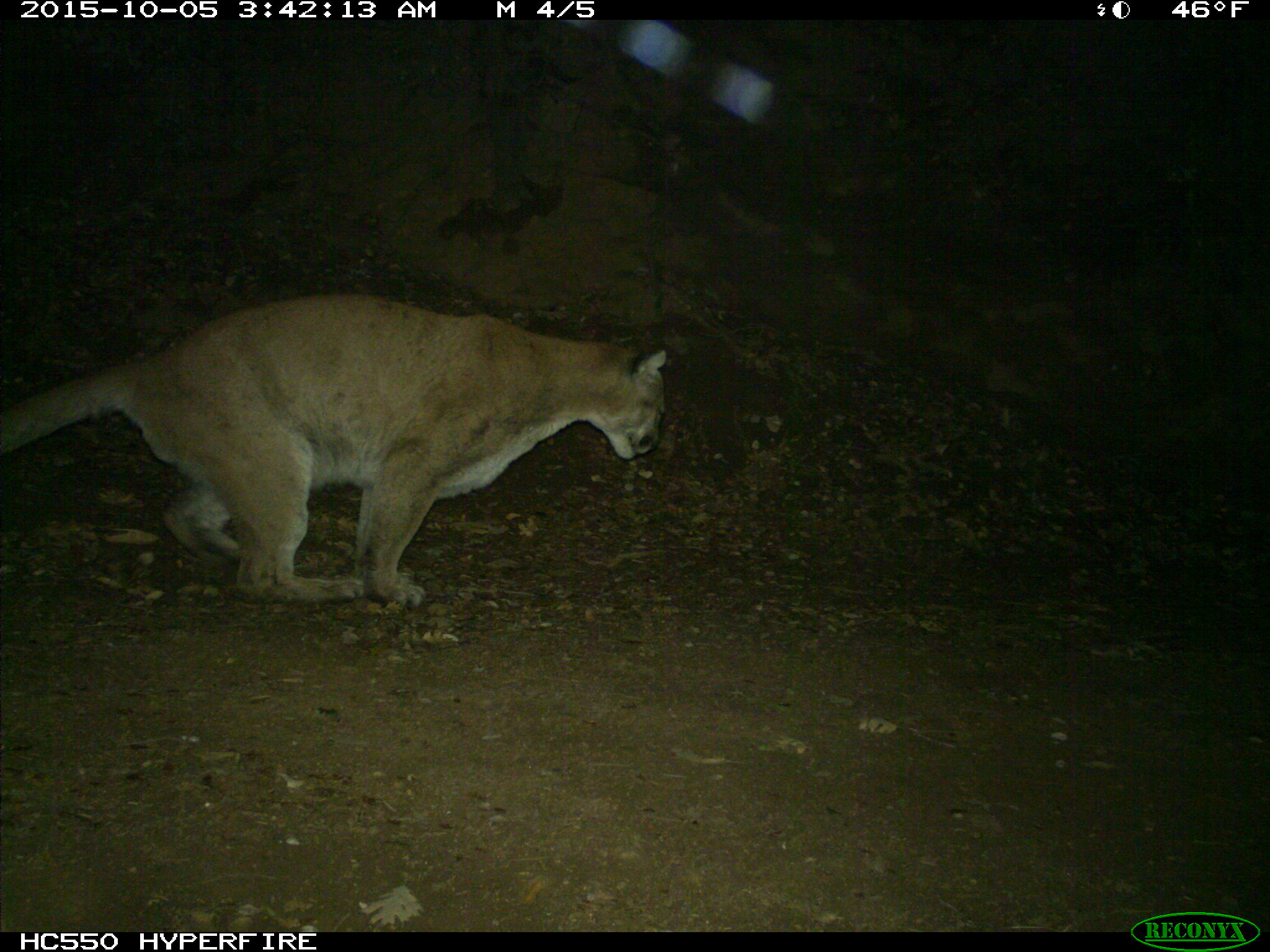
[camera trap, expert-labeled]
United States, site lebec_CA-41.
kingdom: Animalia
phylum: Chordata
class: Mammalia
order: Carnivora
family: Felidae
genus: Puma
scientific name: Puma concolor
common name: mountain lion